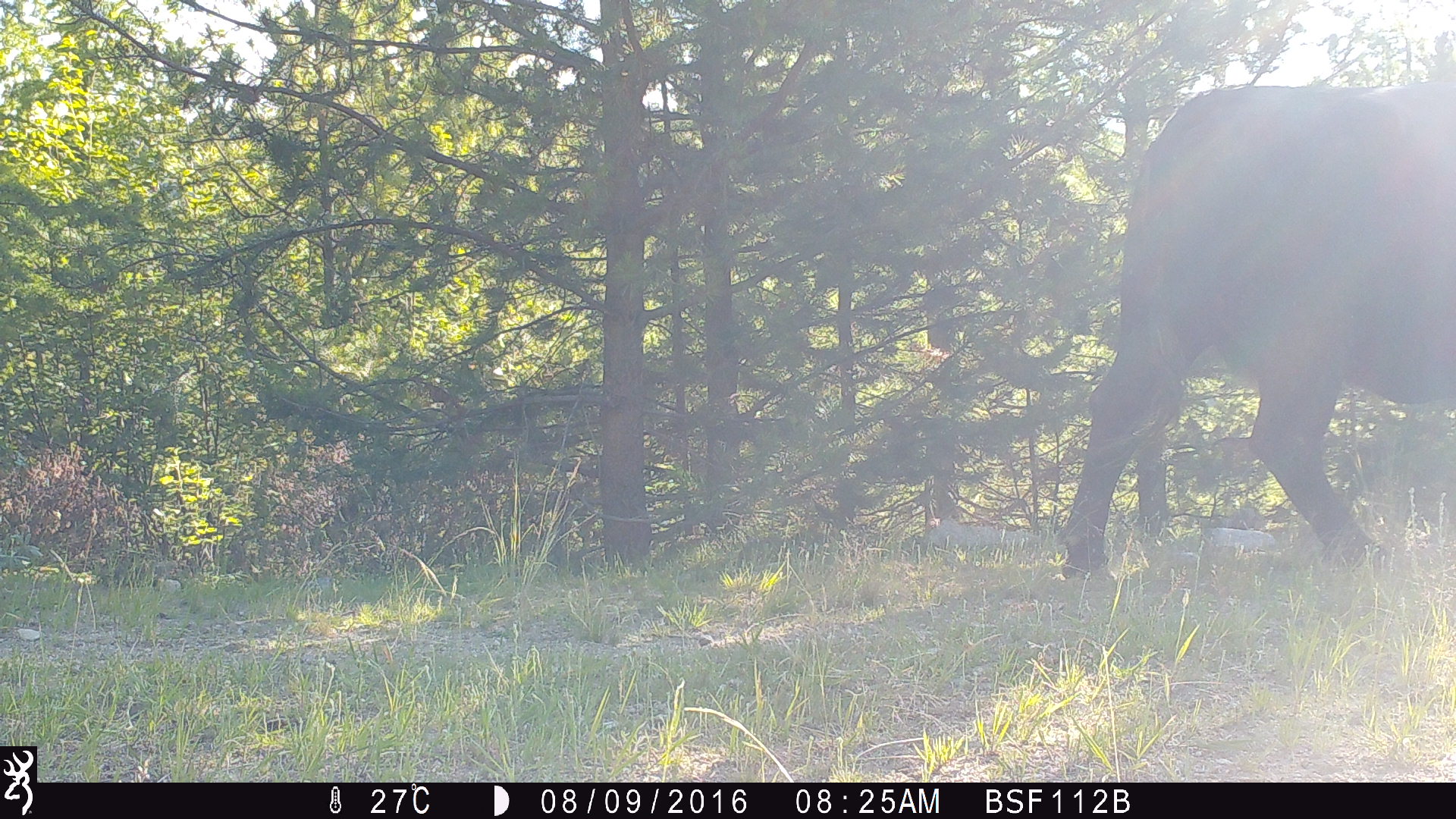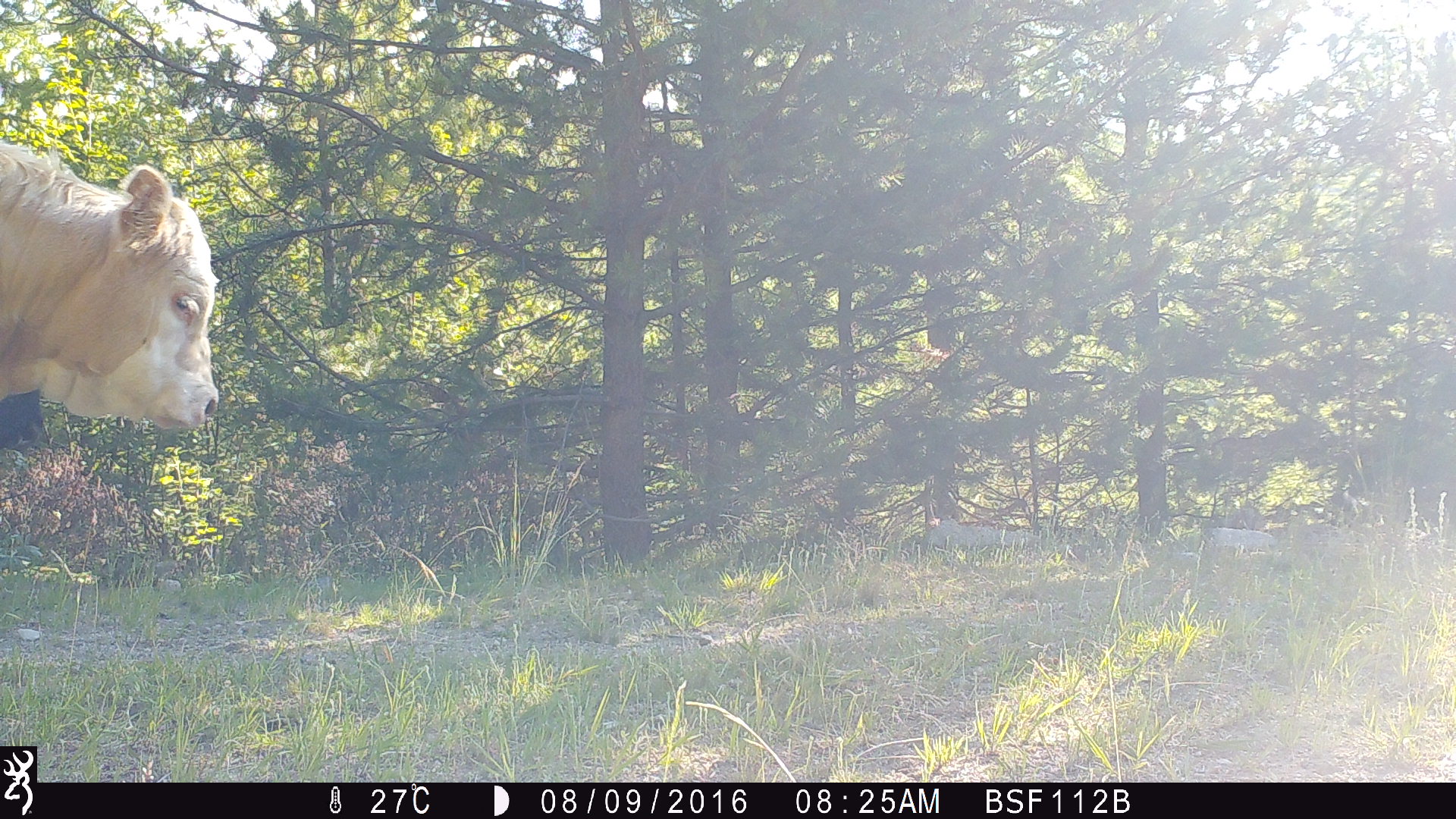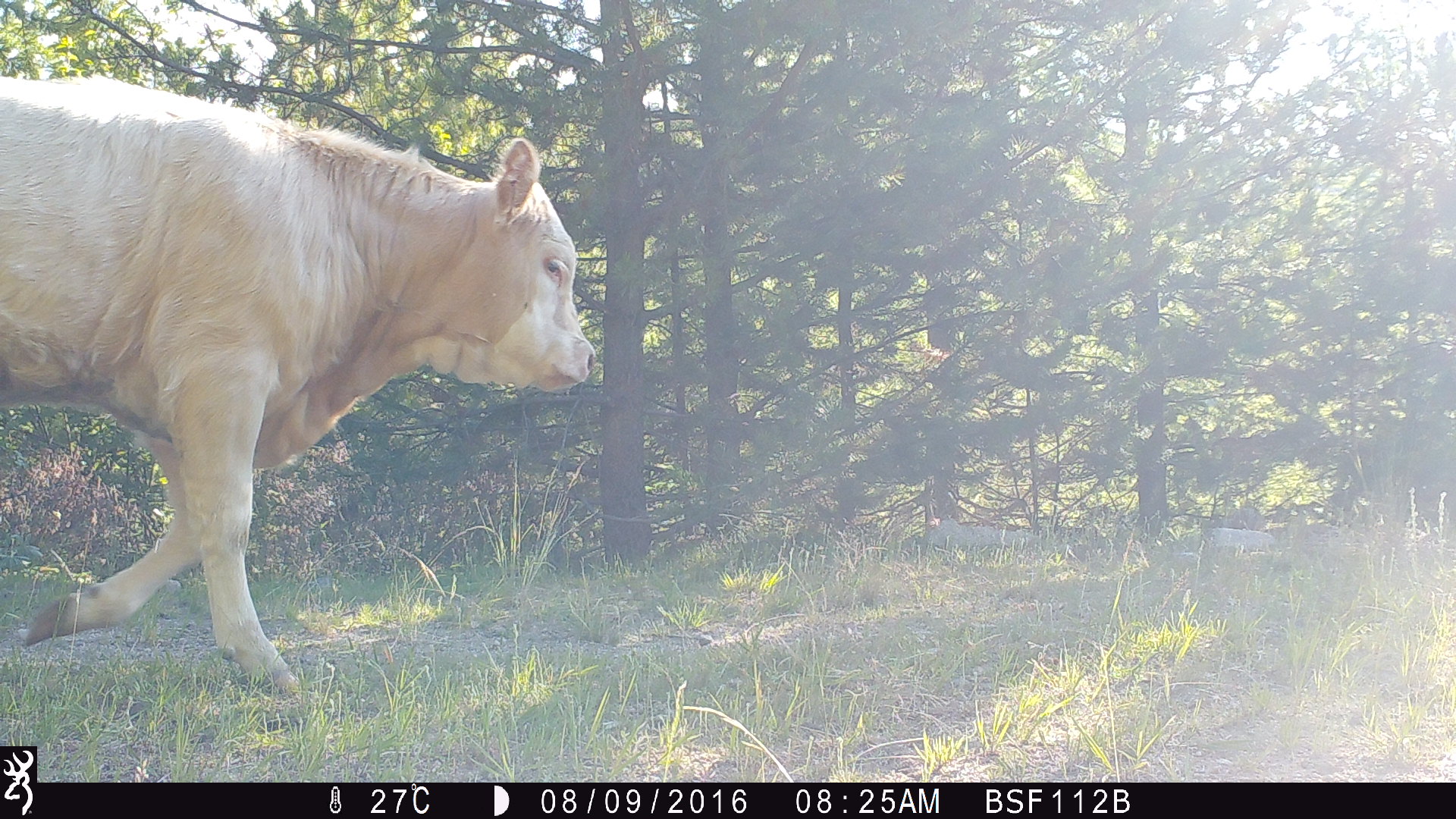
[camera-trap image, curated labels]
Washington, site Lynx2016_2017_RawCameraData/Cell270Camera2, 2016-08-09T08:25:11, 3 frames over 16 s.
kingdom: Animalia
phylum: Chordata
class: Mammalia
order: Artiodactyla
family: Bovidae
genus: Bos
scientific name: Bos taurus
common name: domestic cattle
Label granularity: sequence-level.